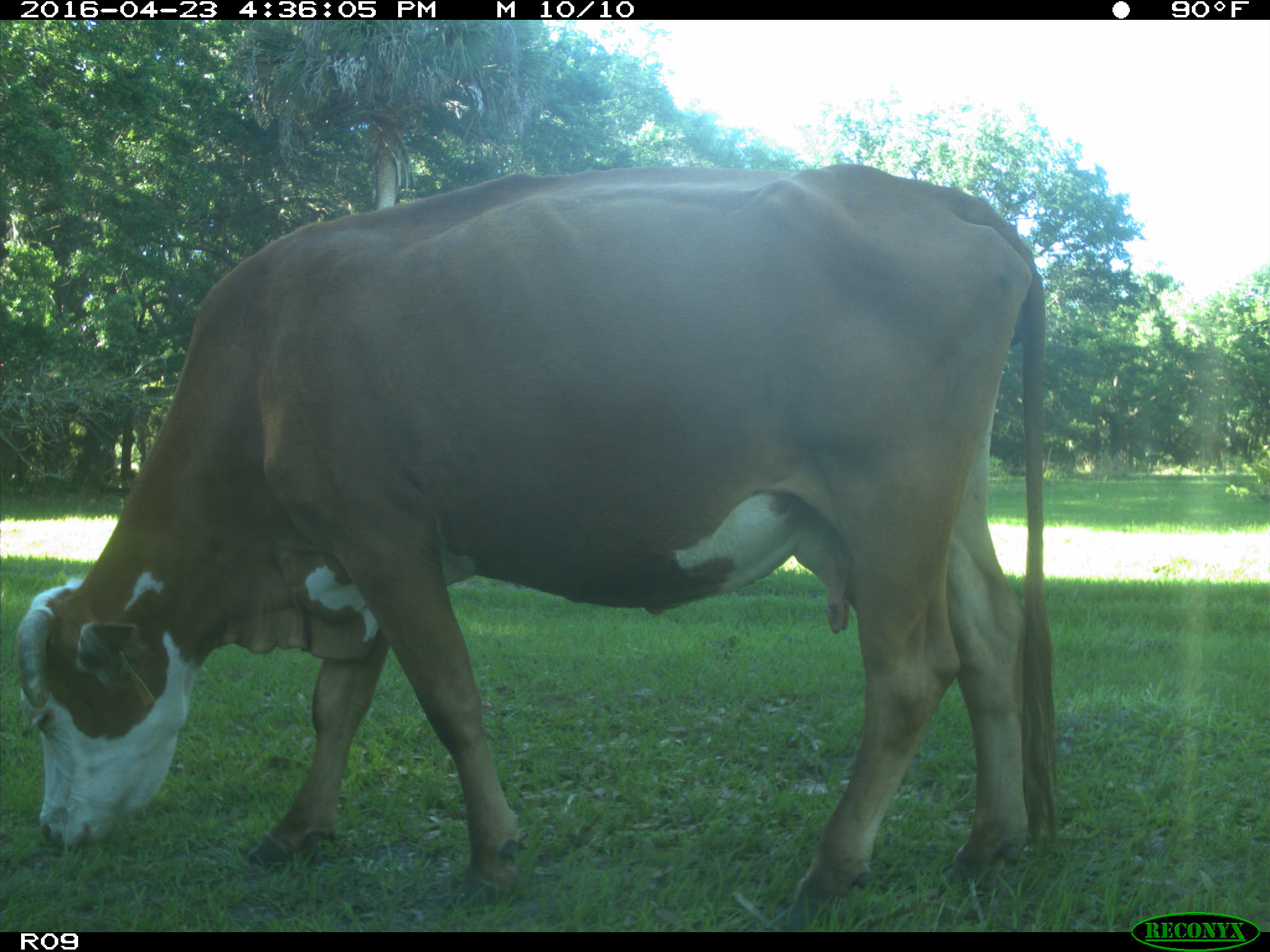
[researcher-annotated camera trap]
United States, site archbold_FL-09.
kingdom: Animalia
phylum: Chordata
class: Mammalia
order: Artiodactyla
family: Bovidae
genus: Bos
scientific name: Bos taurus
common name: domestic cow